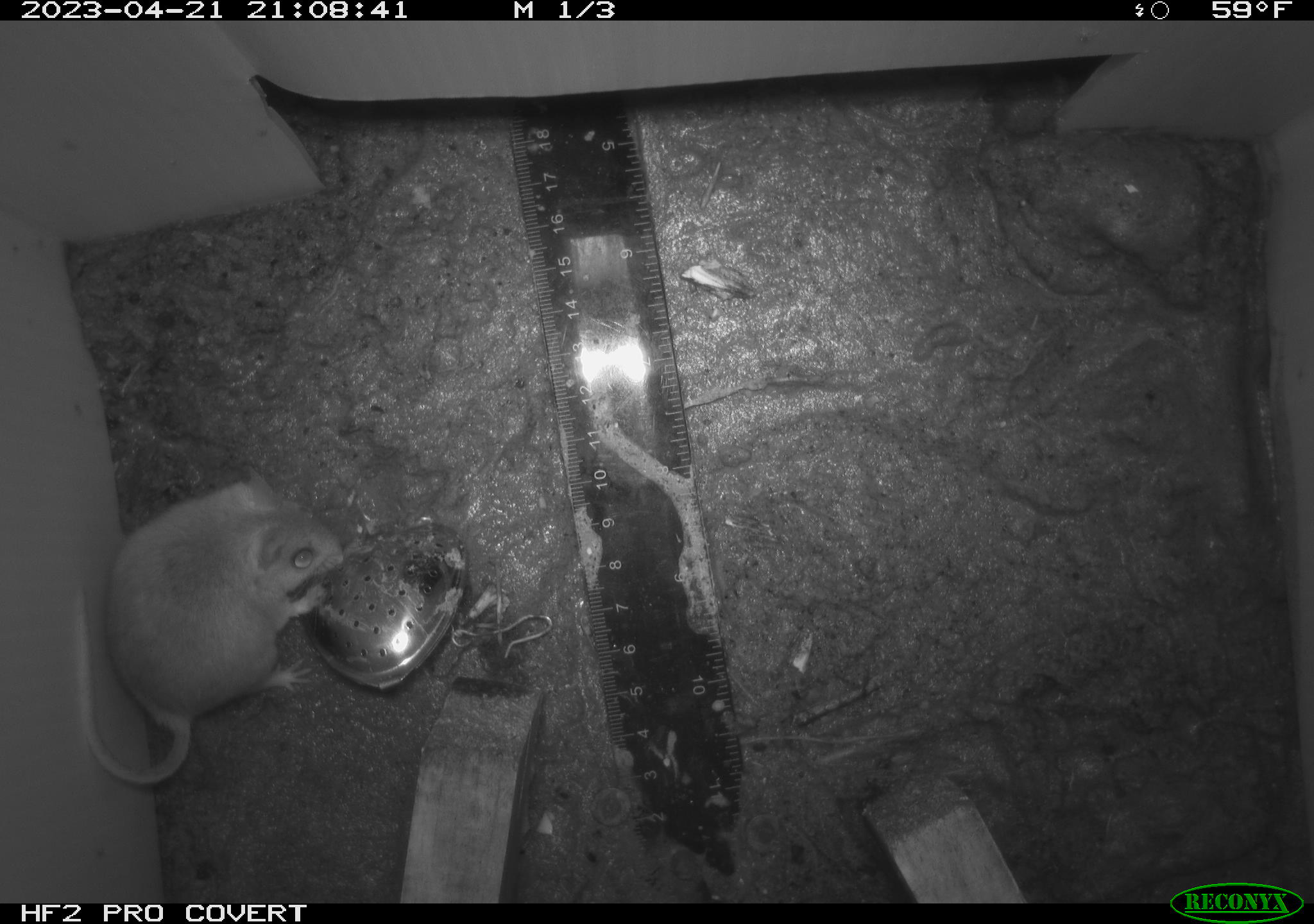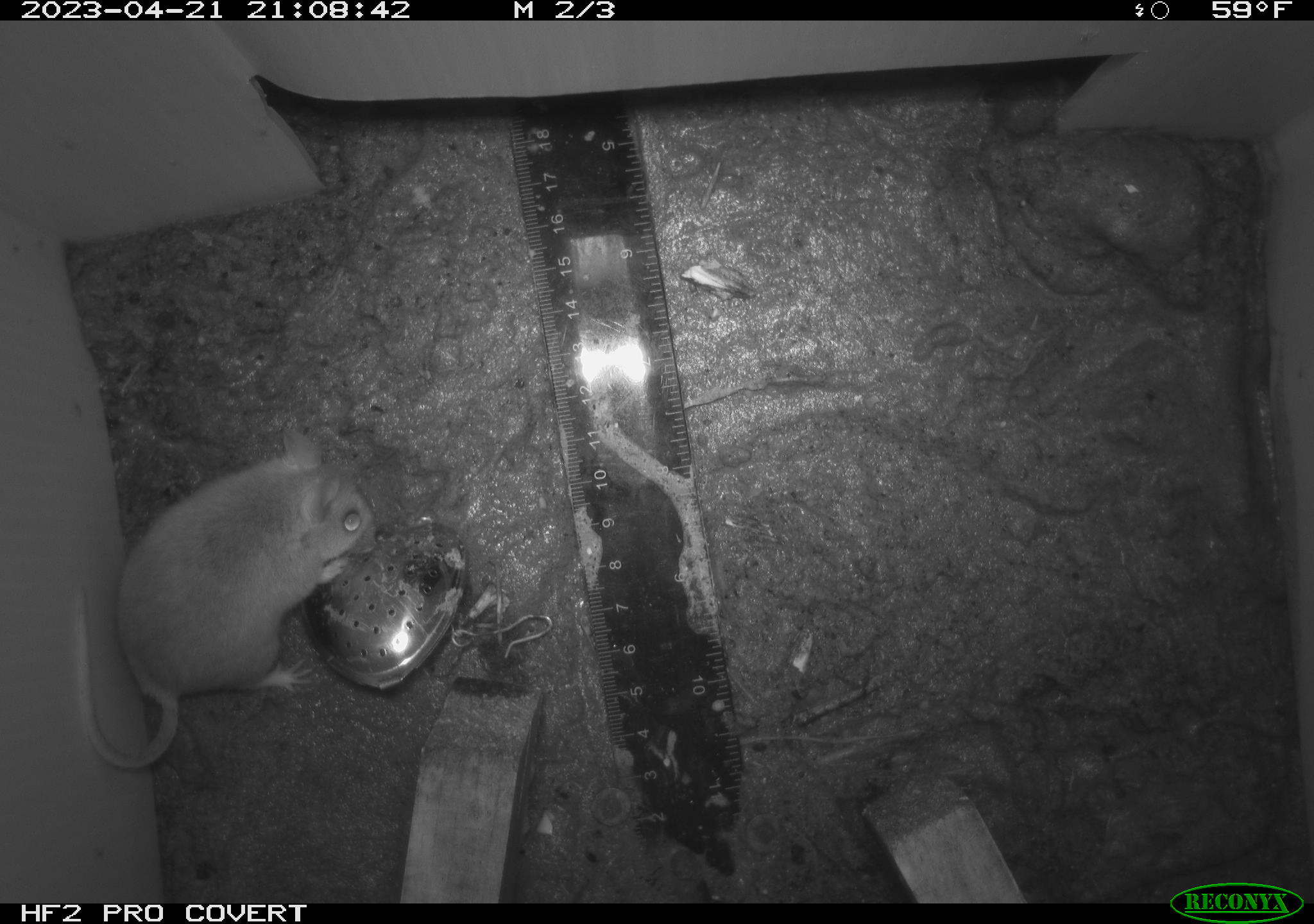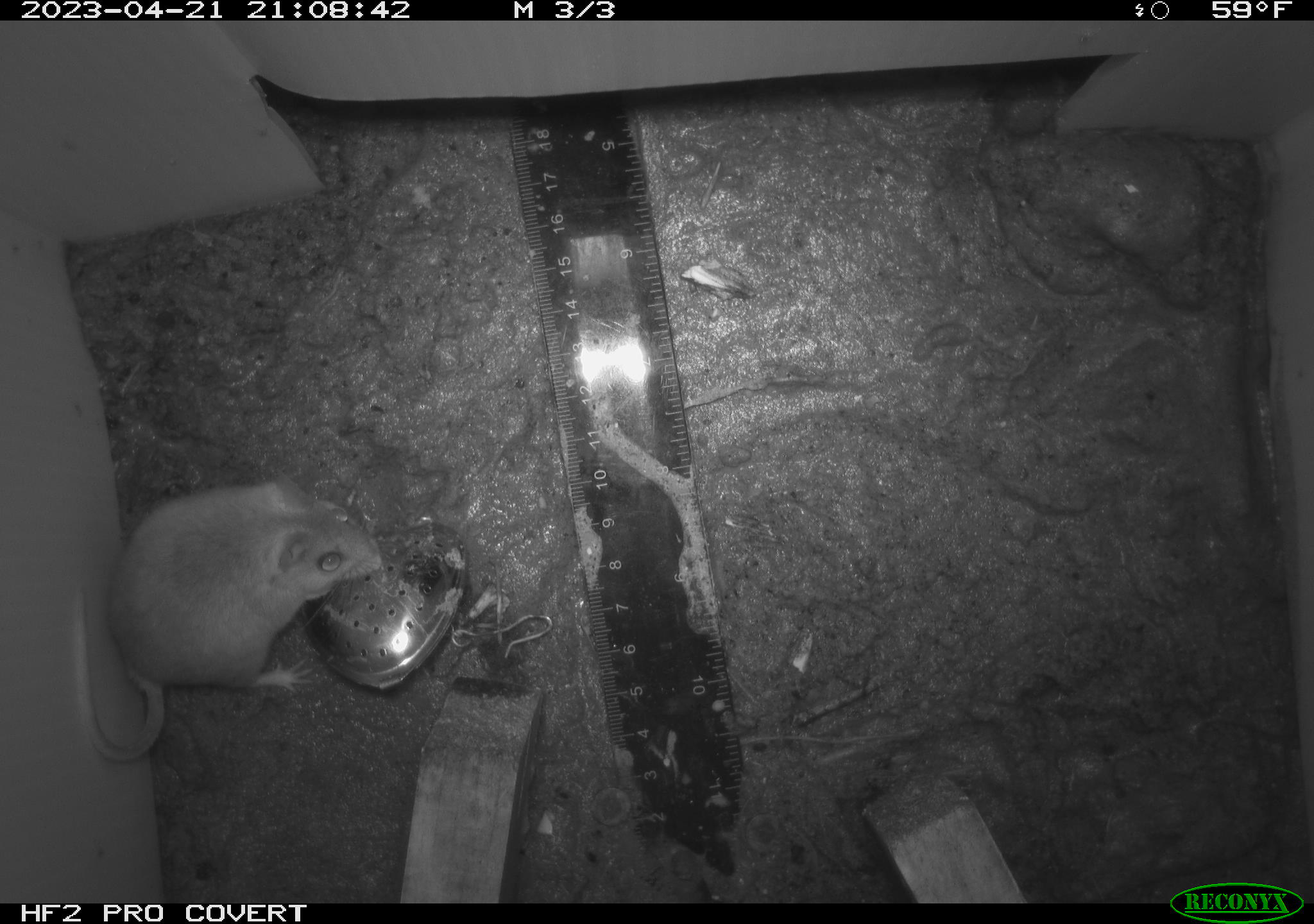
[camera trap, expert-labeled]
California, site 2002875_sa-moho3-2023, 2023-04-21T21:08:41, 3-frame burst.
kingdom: Animalia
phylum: Chordata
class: Mammalia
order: Rodentia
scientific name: Rodentia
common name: mouse species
Mouse species (Rodentia).